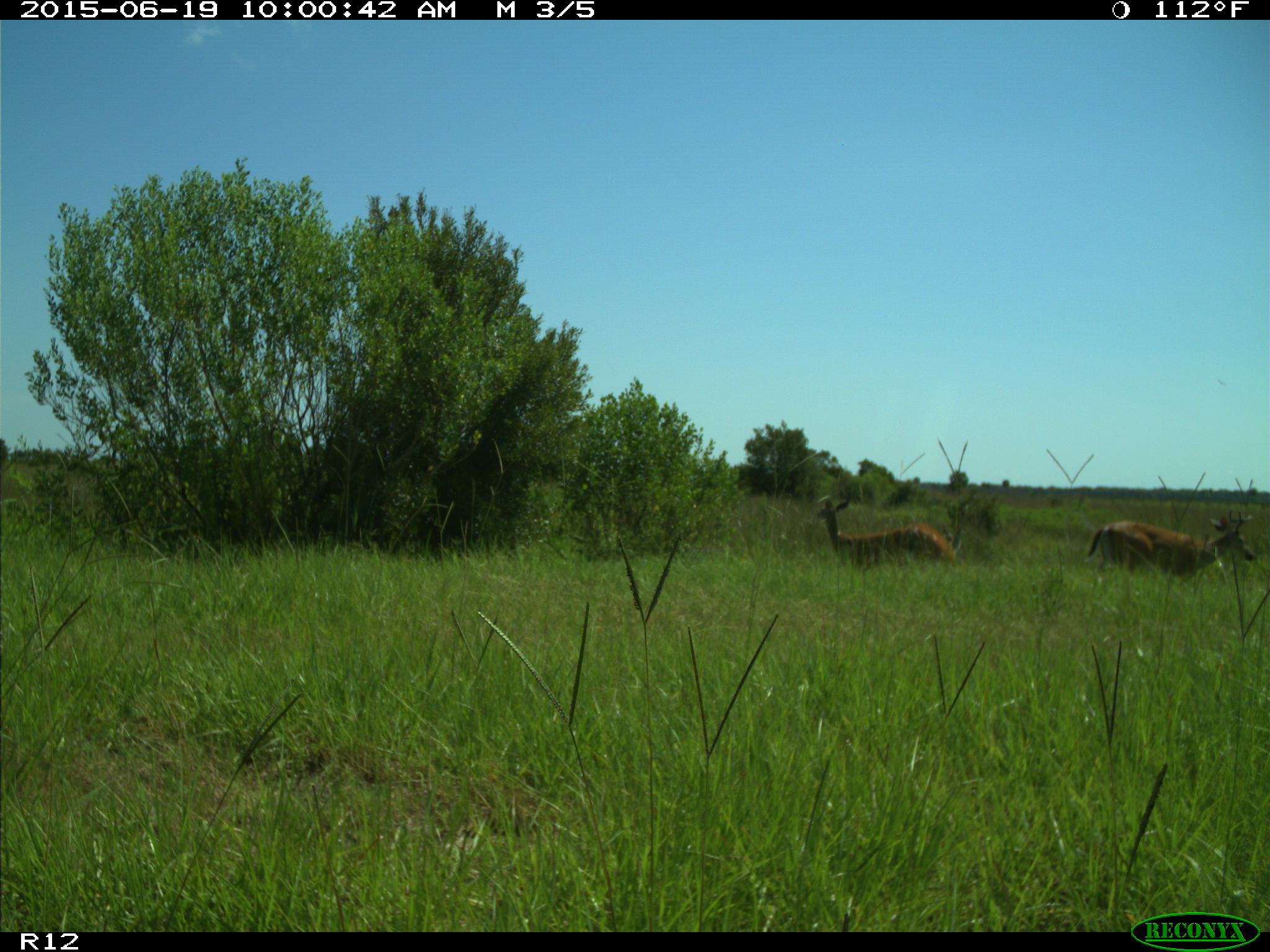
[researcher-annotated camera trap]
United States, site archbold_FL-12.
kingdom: Animalia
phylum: Chordata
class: Mammalia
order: Artiodactyla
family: Cervidae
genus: Odocoileus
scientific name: Odocoileus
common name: deer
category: unidentified deer